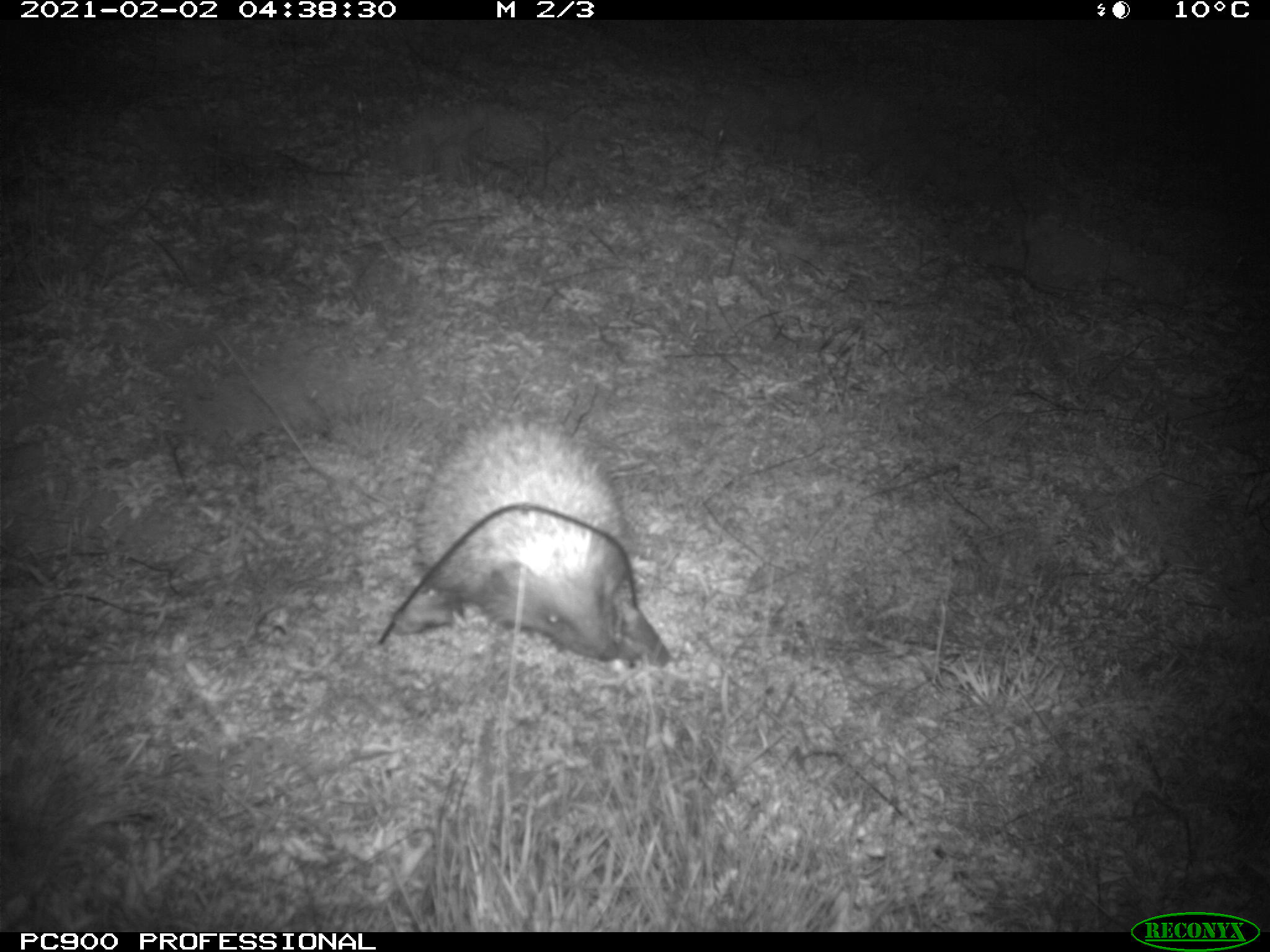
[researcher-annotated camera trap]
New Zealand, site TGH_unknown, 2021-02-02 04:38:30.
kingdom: Animalia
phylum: Chordata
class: Mammalia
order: Eulipotyphla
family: Erinaceidae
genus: Erinaceus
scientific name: Erinaceus europaeus europaeus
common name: european hedgehog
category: hedgehog